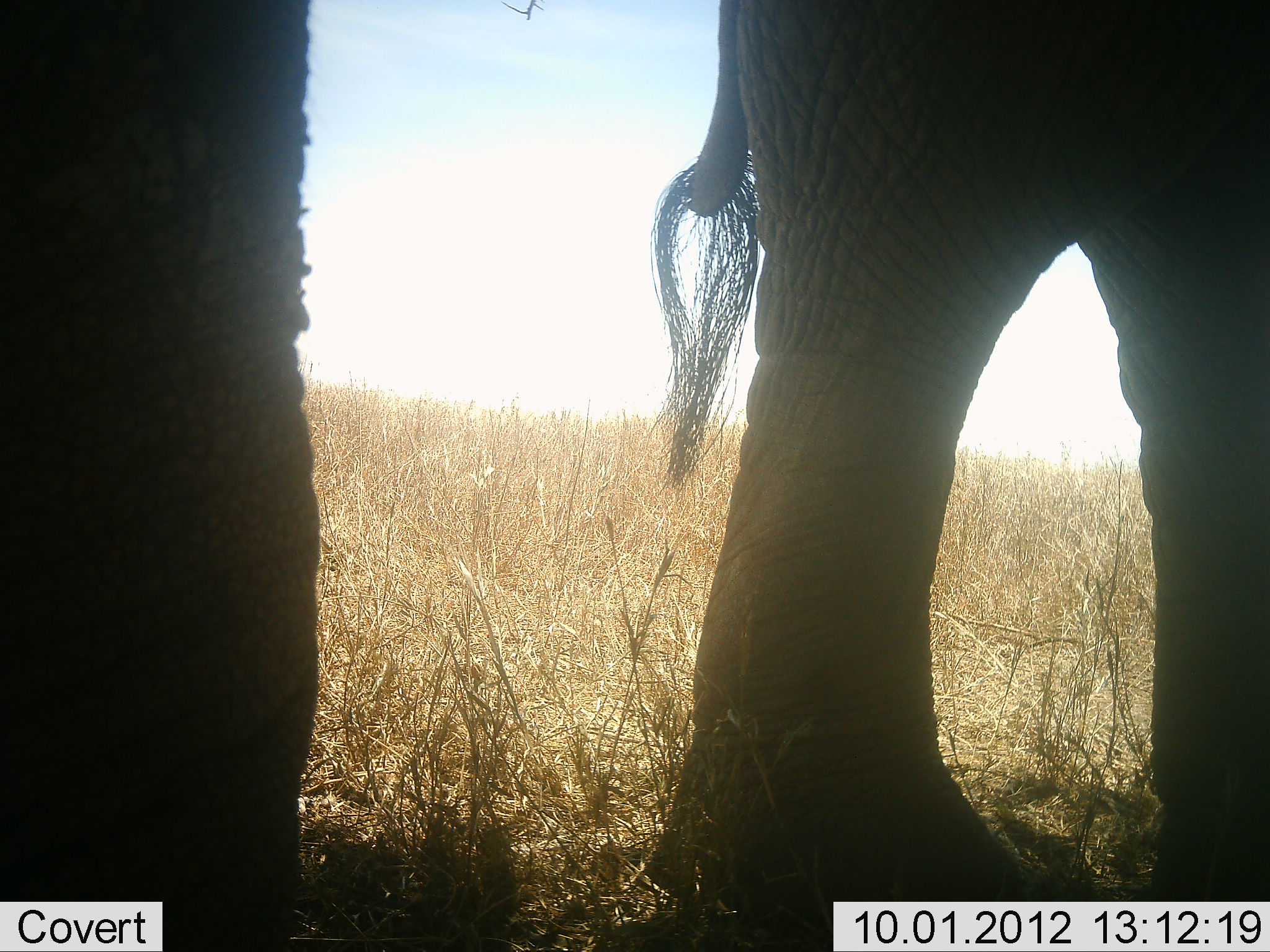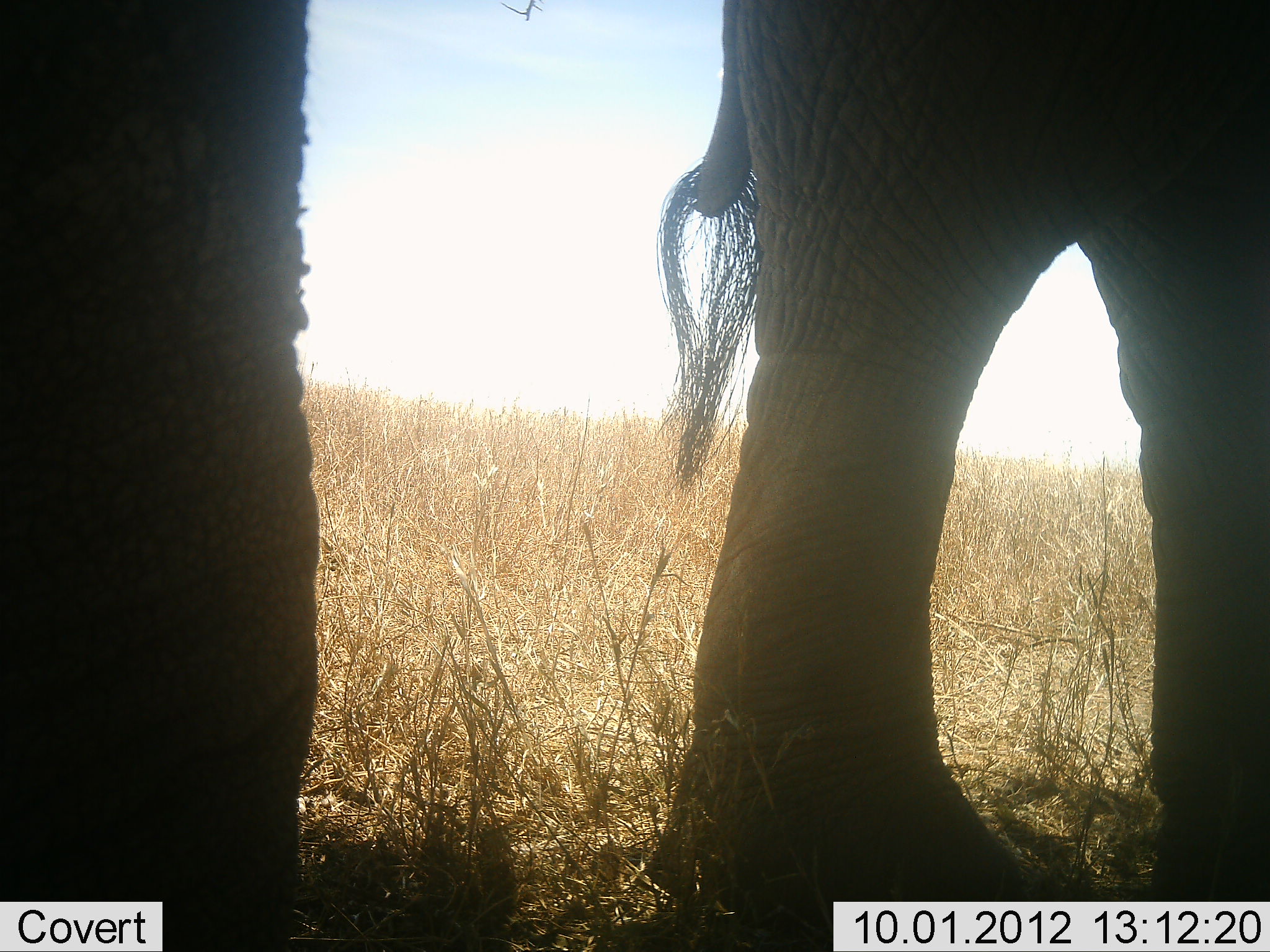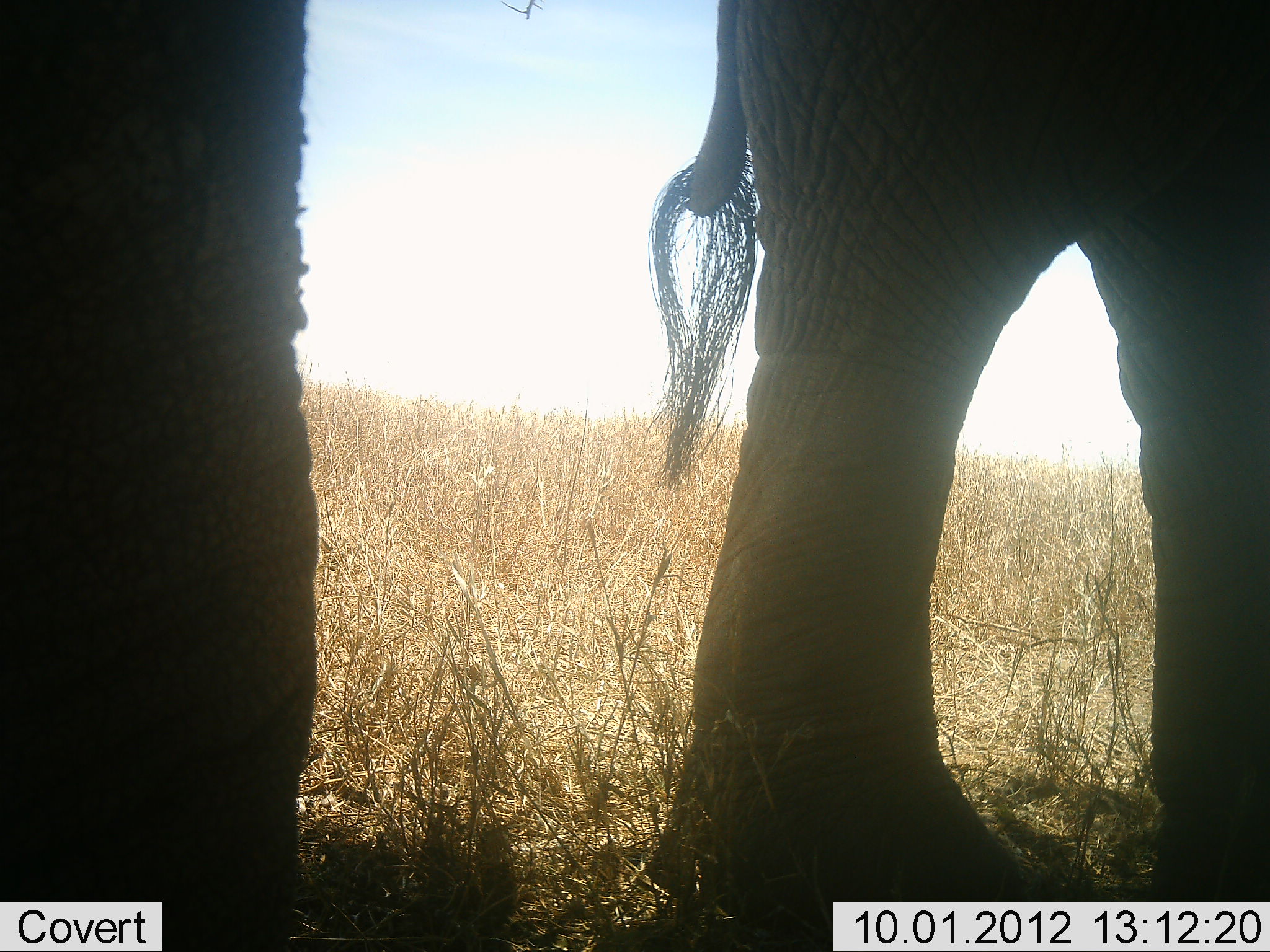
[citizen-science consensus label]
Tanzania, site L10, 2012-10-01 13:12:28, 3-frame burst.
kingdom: Animalia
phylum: Chordata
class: Mammalia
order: Proboscidea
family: Elephantidae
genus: Loxodonta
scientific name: Loxodonta africana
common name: african bush elephant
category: elephant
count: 2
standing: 90%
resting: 0%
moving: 0%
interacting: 0%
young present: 0%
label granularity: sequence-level